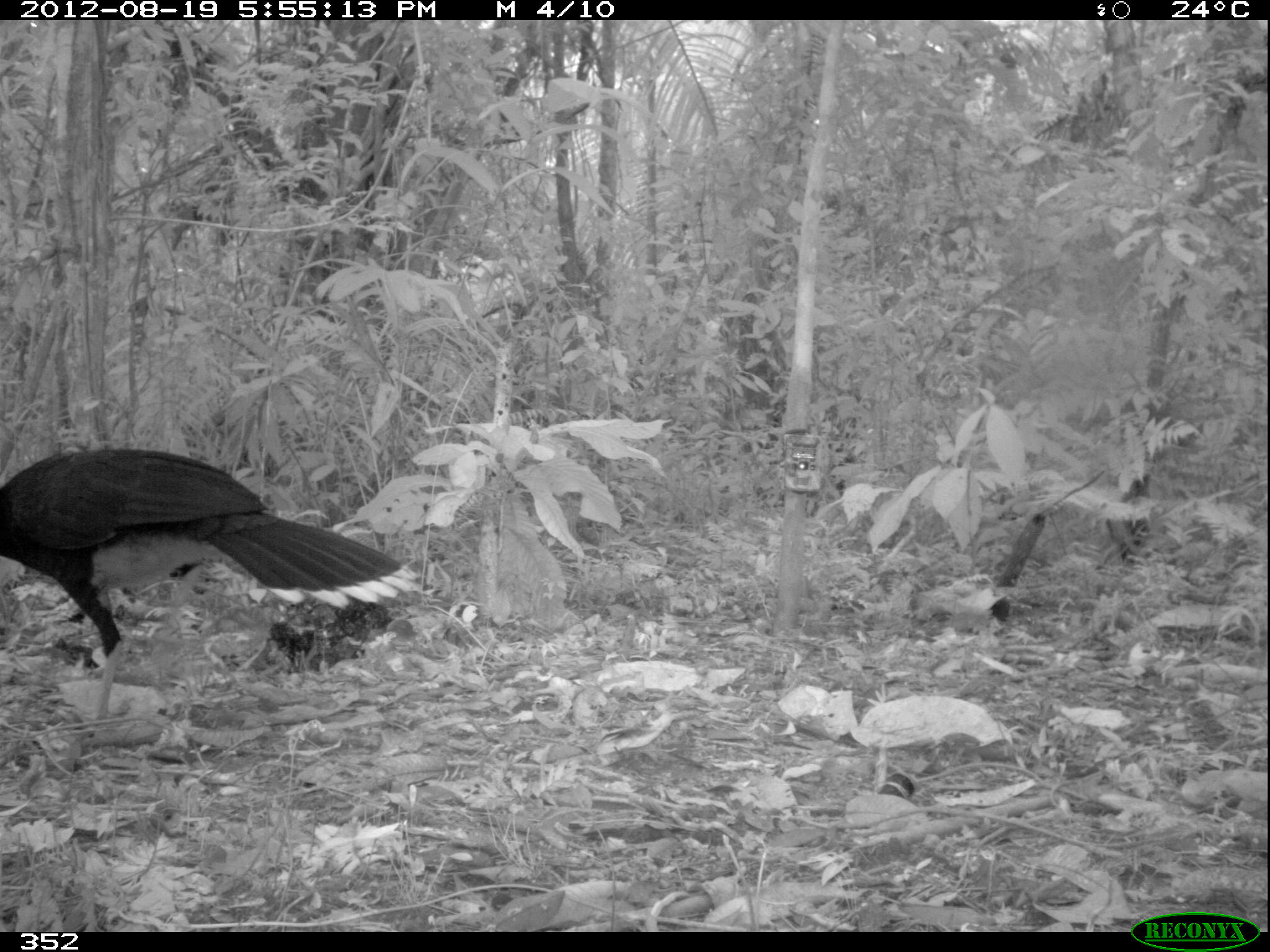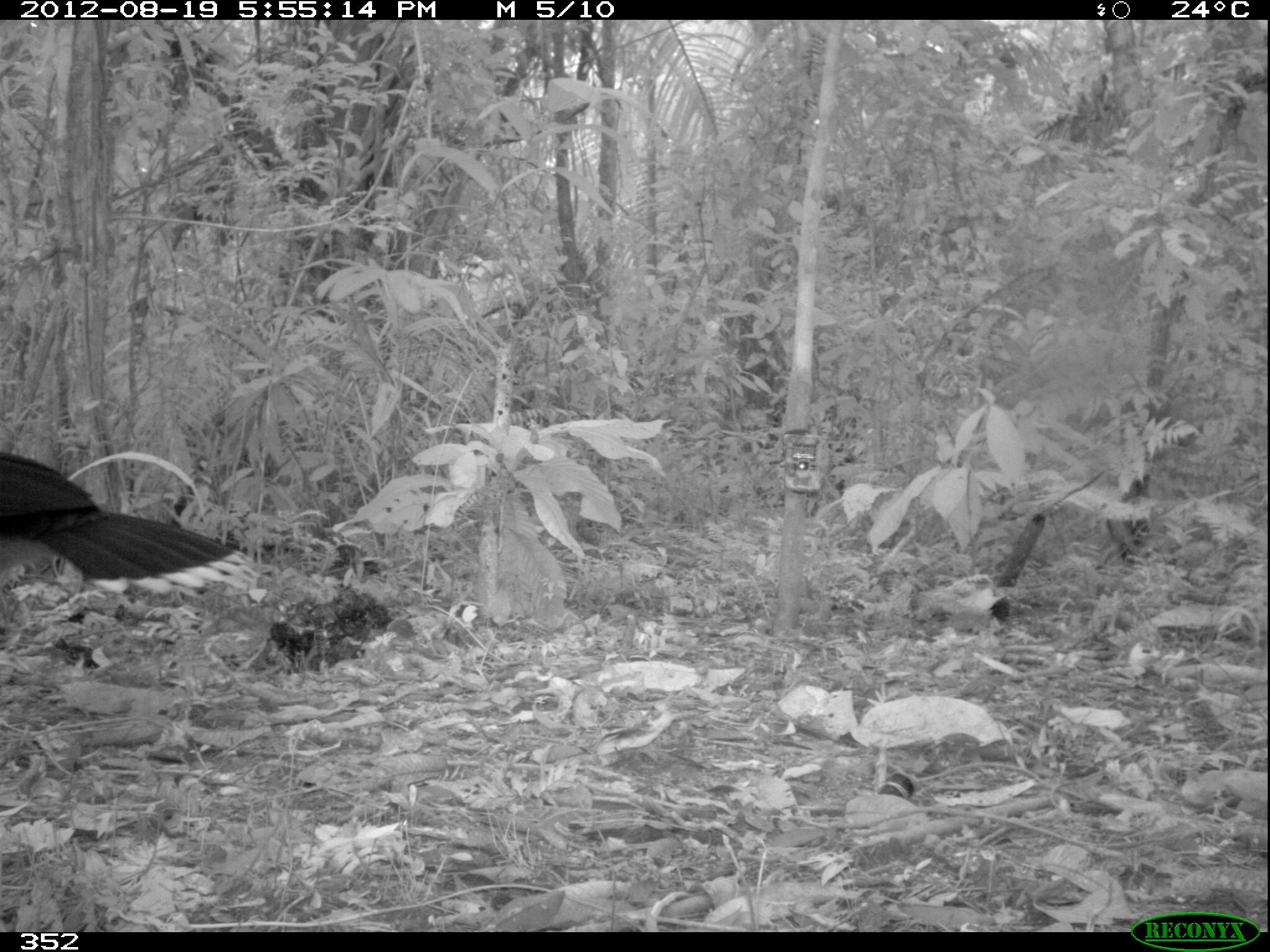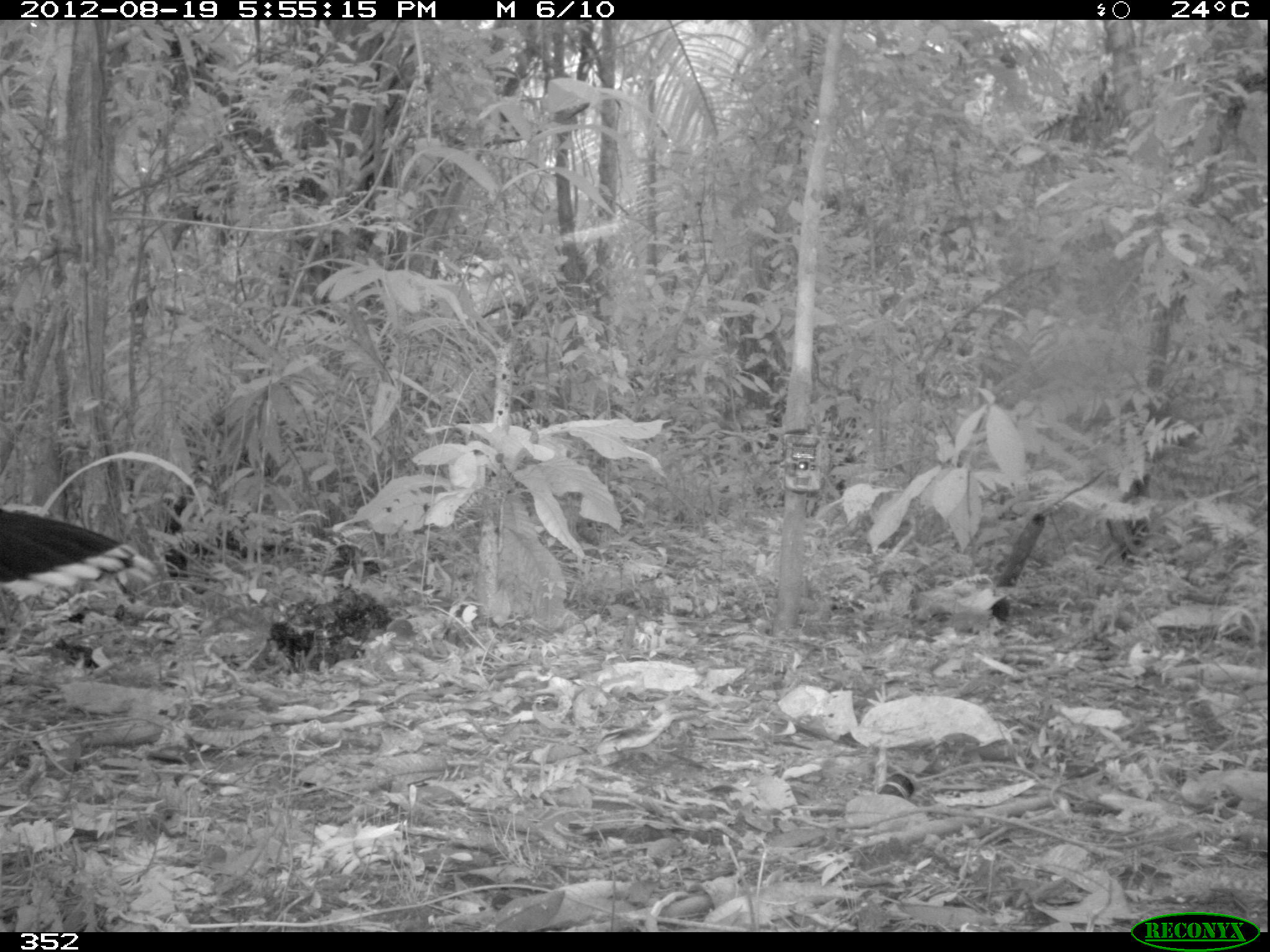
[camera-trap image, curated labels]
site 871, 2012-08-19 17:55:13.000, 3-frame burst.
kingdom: Animalia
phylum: Chordata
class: Aves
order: Galliformes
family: Cracidae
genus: Mitu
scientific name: Mitu tuberosum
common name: razor-billed curassow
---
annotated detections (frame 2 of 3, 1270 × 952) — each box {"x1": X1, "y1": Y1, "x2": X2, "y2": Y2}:
mitu tuberosum: {"x1": 0, "y1": 445, "x2": 258, "y2": 600}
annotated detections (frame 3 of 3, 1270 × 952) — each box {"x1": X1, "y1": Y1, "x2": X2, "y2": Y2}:
mitu tuberosum: {"x1": 0, "y1": 506, "x2": 160, "y2": 605}